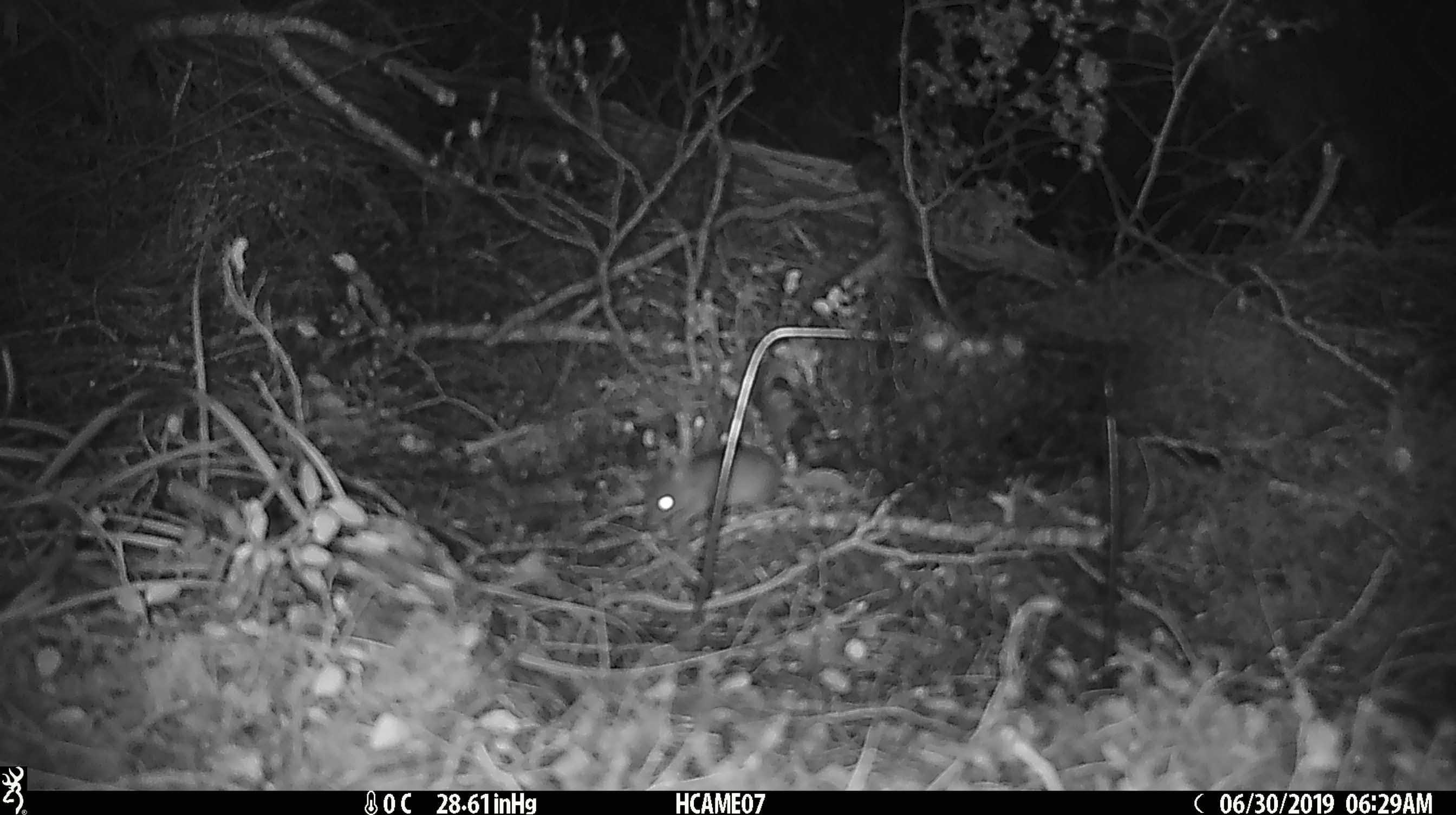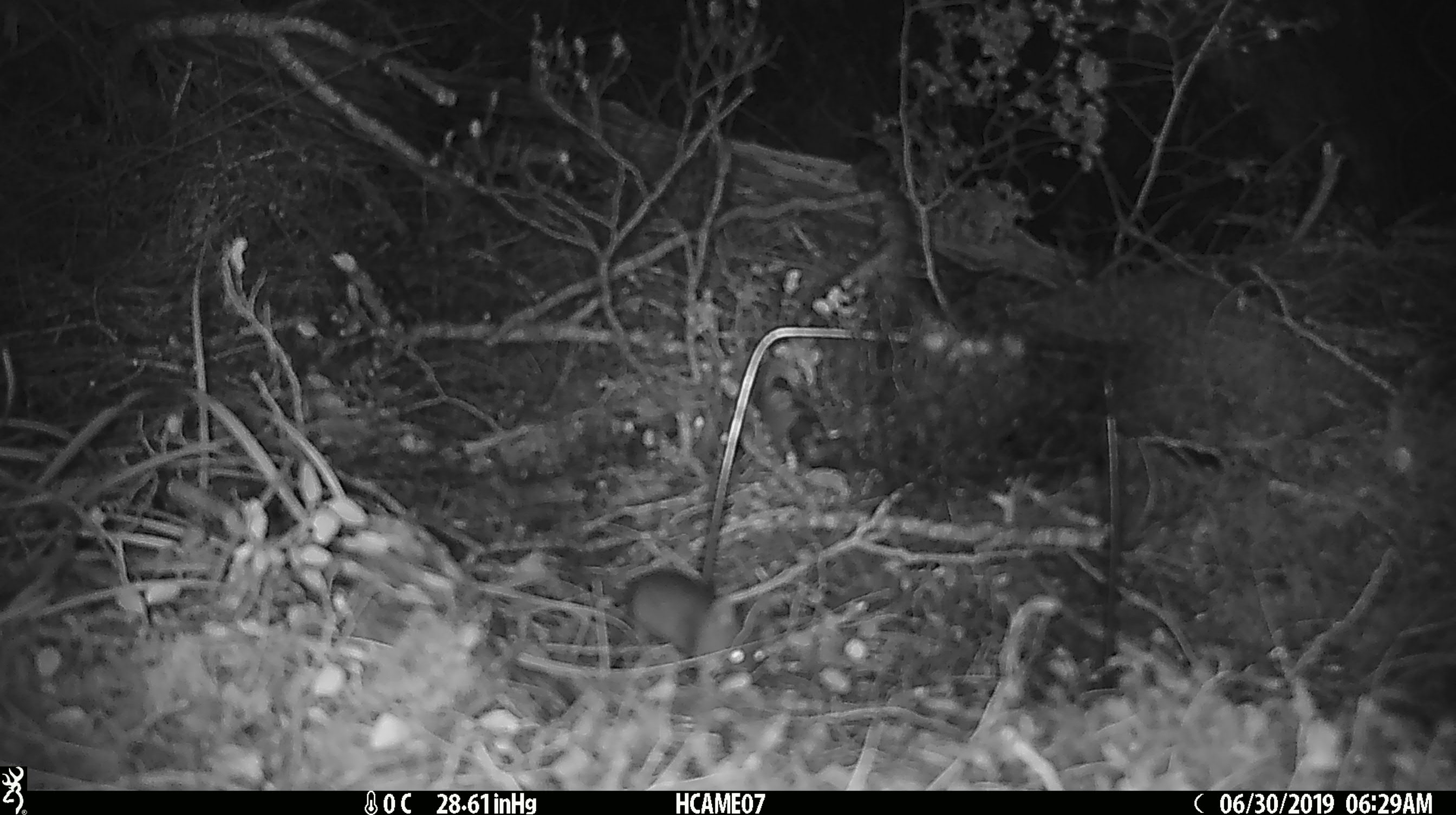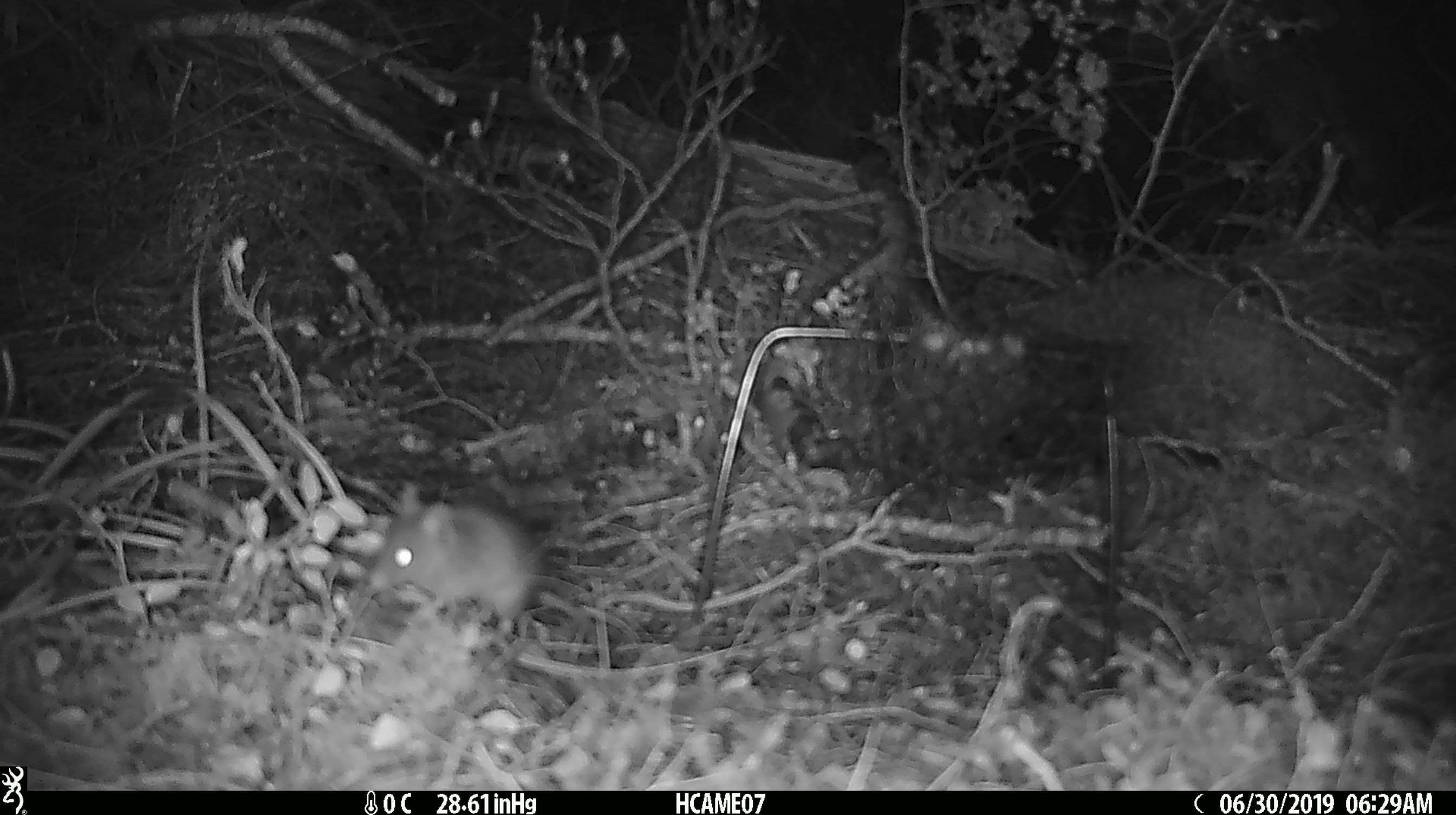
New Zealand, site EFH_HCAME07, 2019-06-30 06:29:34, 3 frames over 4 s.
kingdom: Animalia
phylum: Chordata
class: Mammalia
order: Rodentia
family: Muridae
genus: Mus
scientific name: Mus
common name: mouse